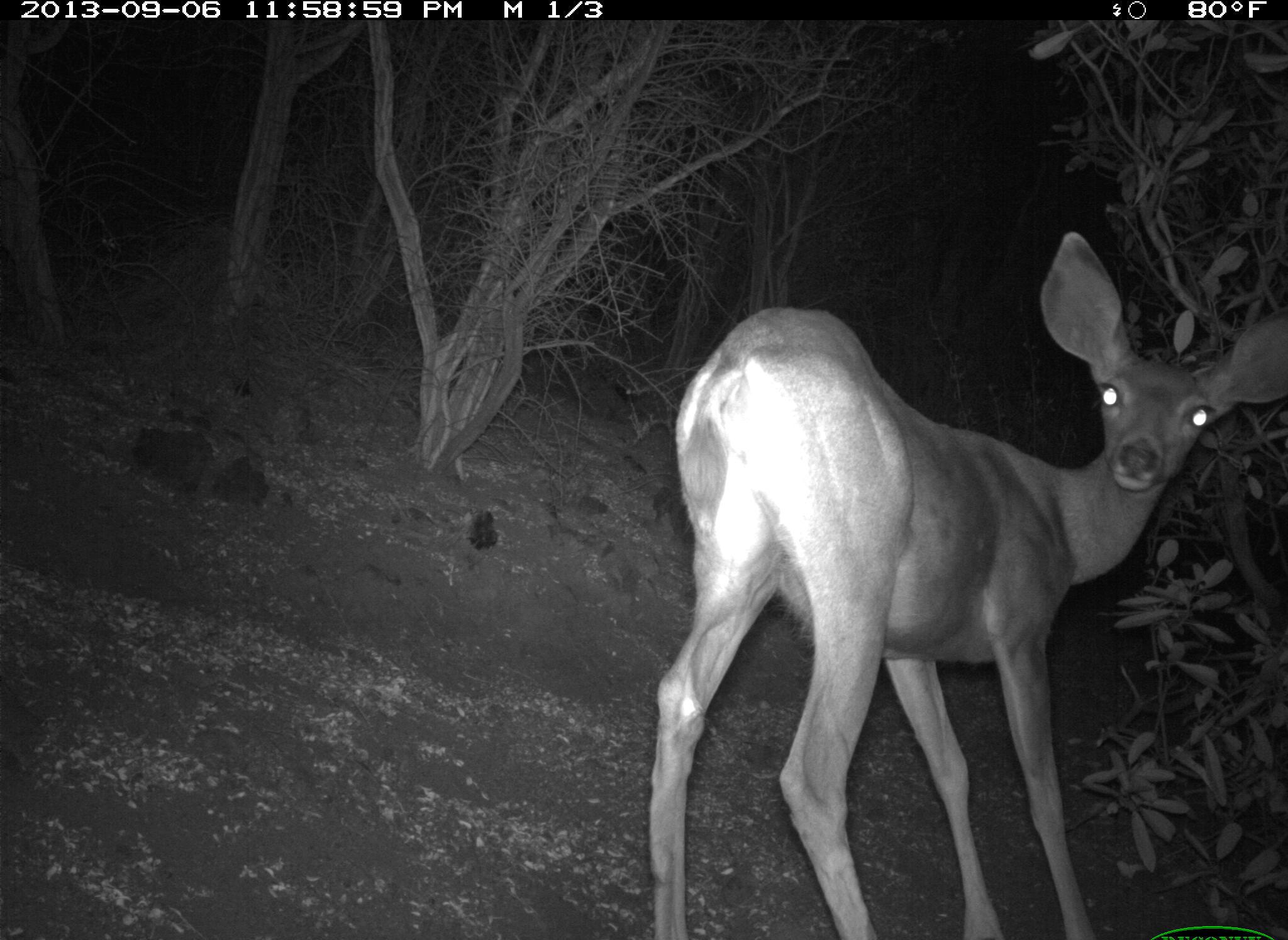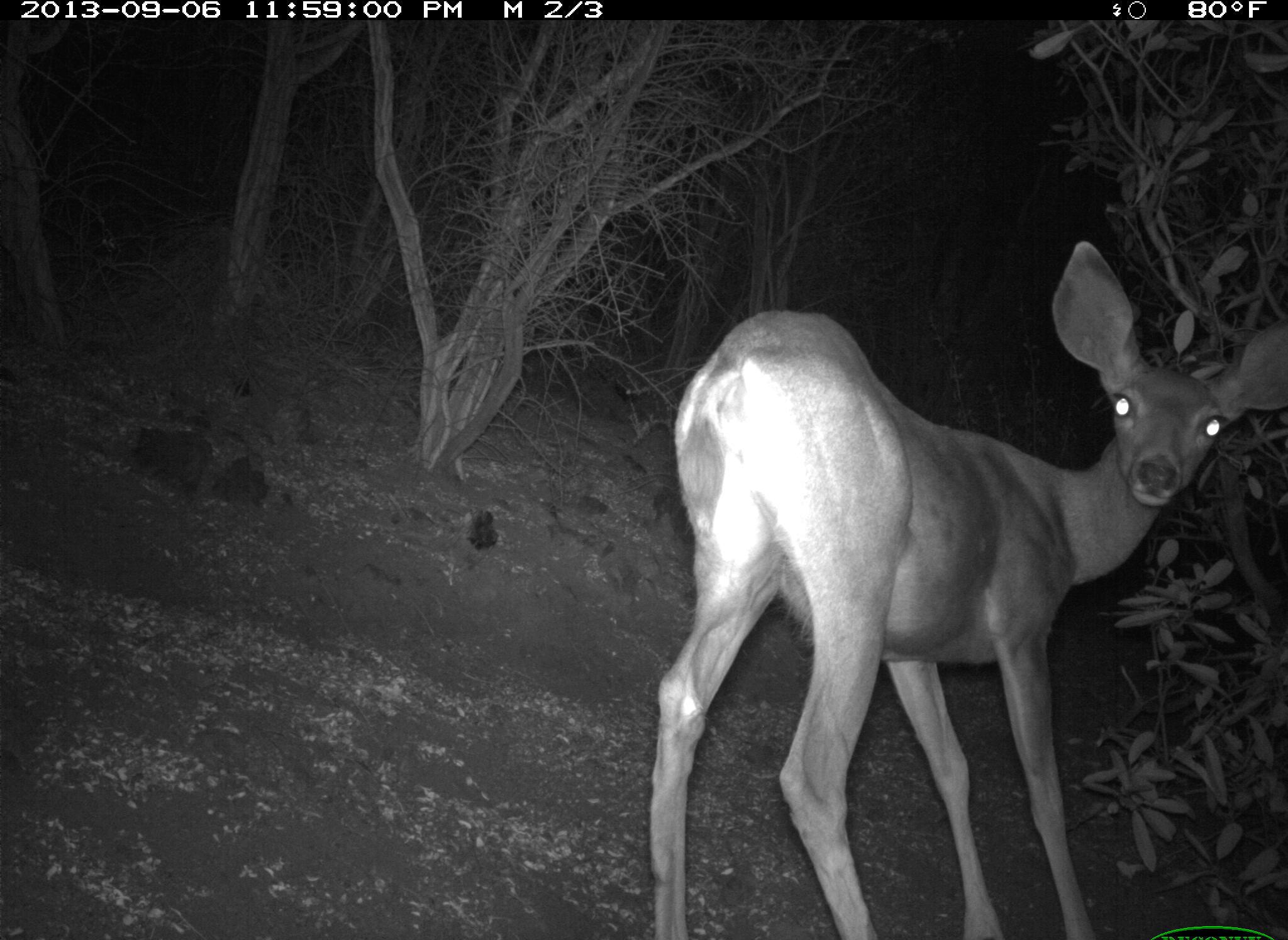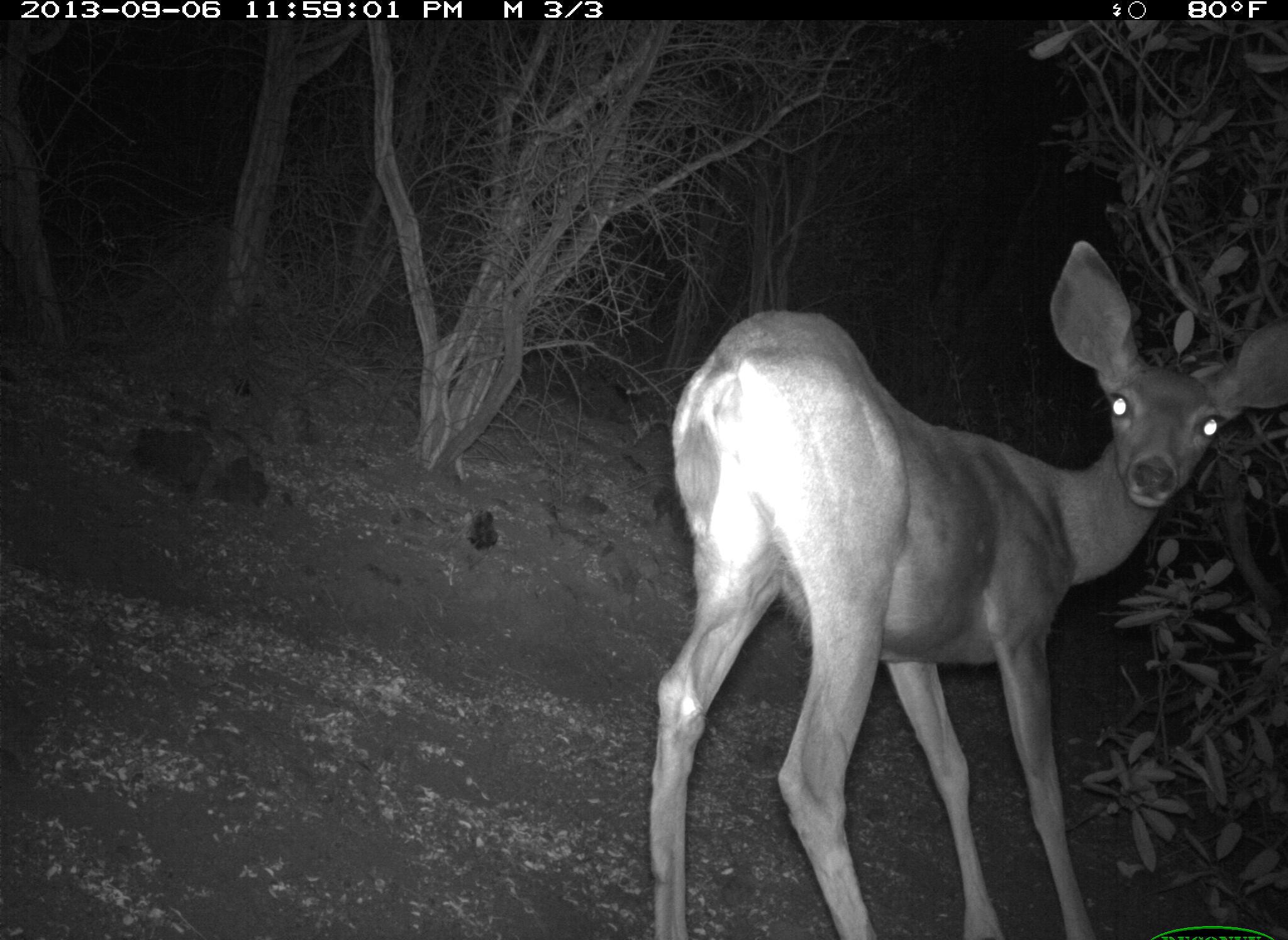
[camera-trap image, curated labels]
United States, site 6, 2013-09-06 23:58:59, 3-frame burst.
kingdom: Animalia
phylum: Chordata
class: Mammalia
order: Artiodactyla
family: Cervidae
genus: Odocoileus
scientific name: Odocoileus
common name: deer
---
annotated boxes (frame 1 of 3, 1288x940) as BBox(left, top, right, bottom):
deer: BBox(645, 232, 1288, 940)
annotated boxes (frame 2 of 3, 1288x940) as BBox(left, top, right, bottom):
deer: BBox(646, 240, 1288, 940)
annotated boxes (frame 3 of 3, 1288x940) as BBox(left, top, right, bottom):
deer: BBox(647, 239, 1288, 940)